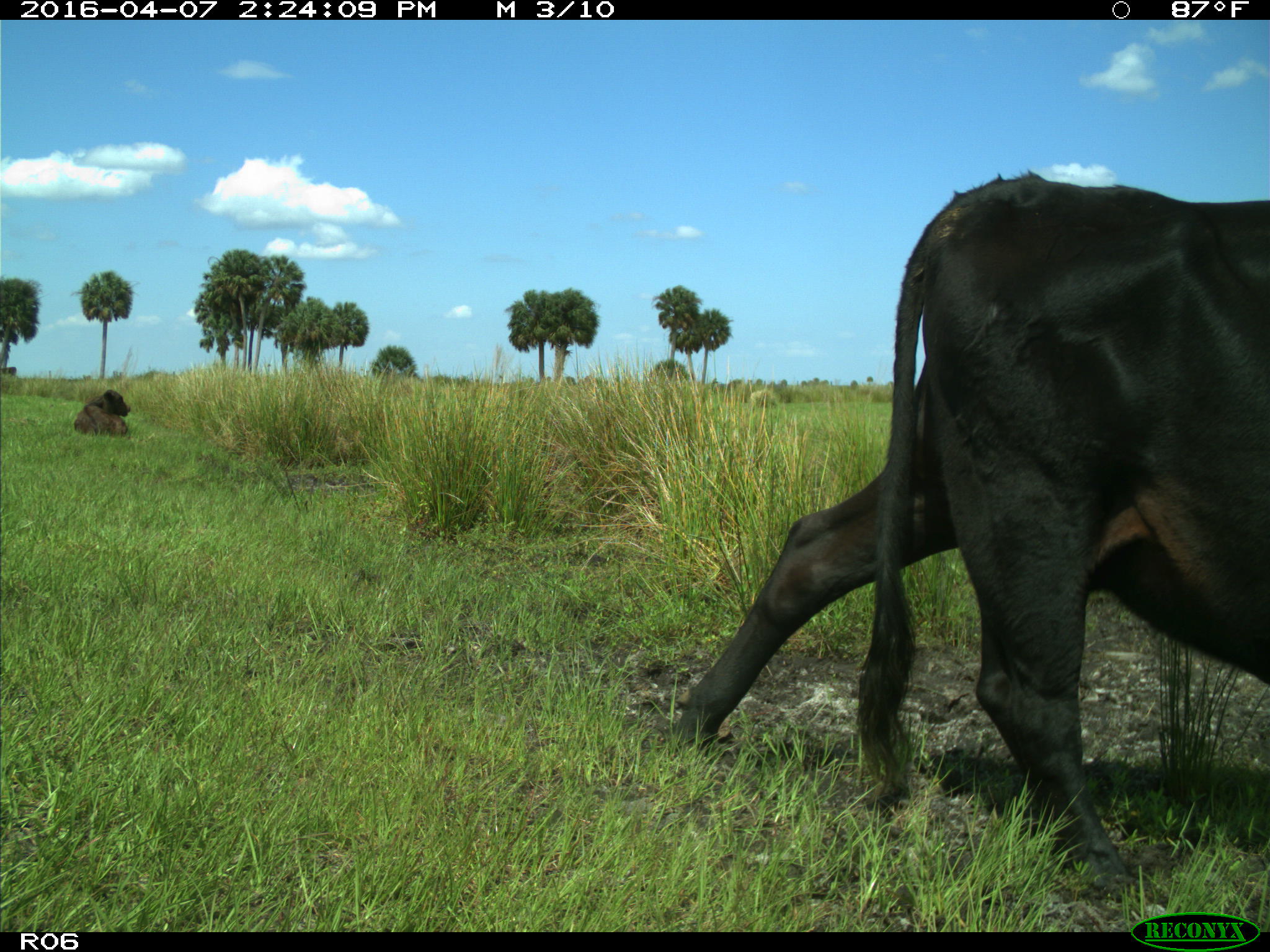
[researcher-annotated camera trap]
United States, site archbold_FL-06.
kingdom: Animalia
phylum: Chordata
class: Mammalia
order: Artiodactyla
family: Bovidae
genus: Bos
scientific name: Bos taurus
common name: domestic cow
Bos taurus (domestic cow).